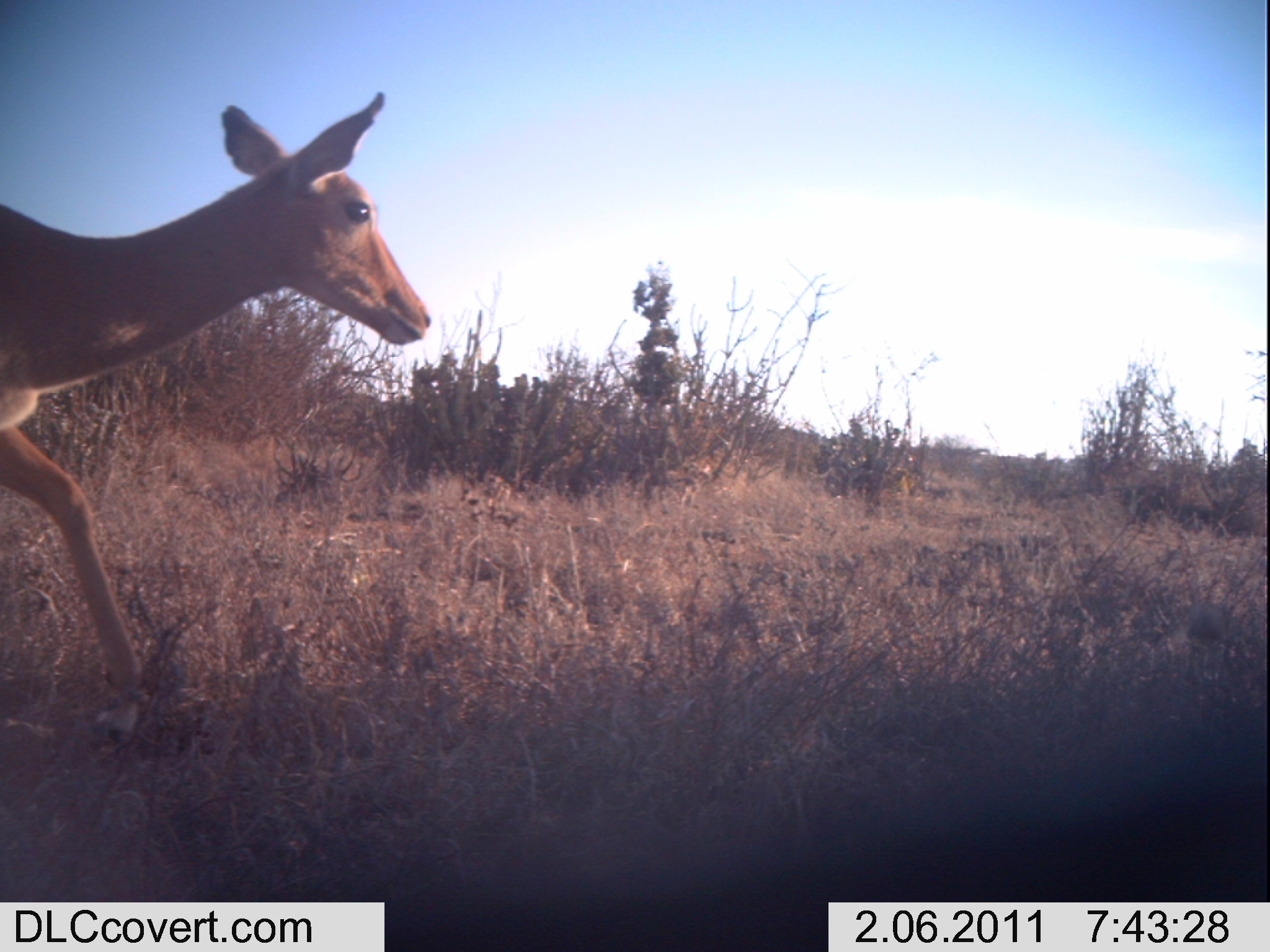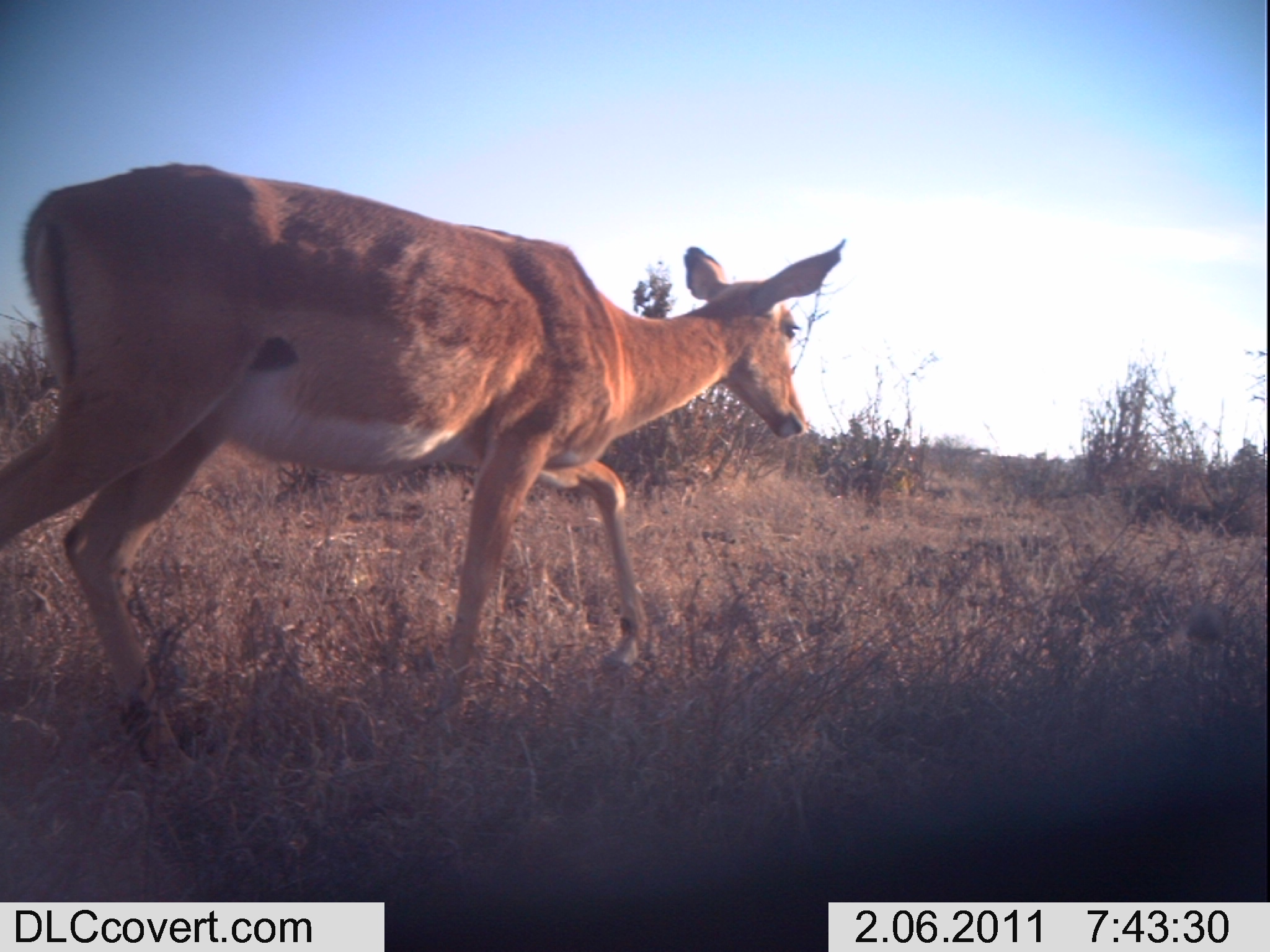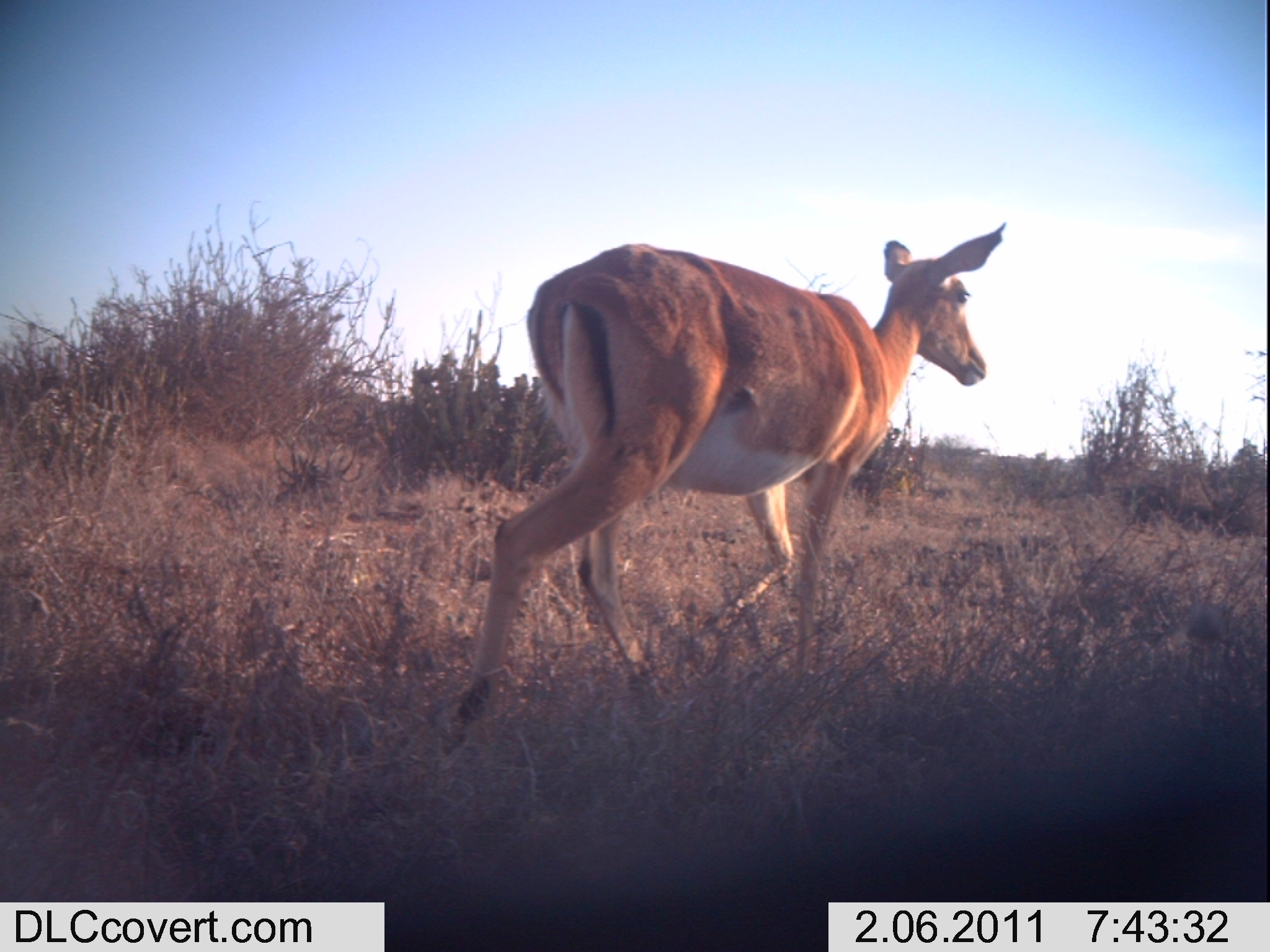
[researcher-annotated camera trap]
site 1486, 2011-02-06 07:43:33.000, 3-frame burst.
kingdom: Animalia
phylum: Chordata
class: Mammalia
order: Artiodactyla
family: Bovidae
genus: Aepyceros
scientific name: Aepyceros melampus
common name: impala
Aepyceros melampus (impala), count 1.